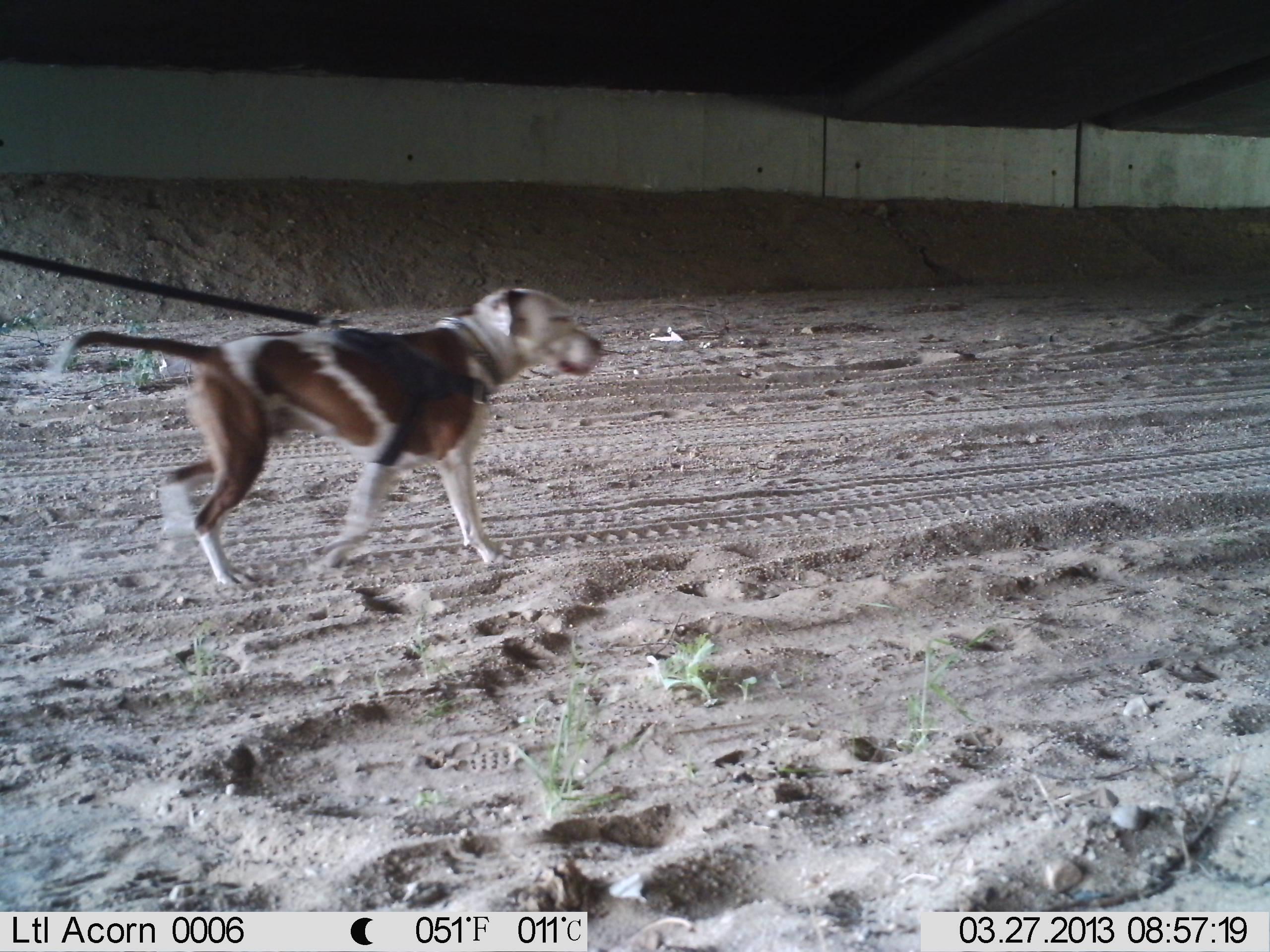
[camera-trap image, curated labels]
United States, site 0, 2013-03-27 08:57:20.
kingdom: Animalia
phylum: Chordata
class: Mammalia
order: Carnivora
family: Canidae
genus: Canis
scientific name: Canis familiaris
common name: domestic dog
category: dog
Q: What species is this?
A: Dog (domestic dog) (Canis familiaris).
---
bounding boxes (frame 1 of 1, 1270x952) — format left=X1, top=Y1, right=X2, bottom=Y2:
dog: left=48, top=259, right=630, bottom=597